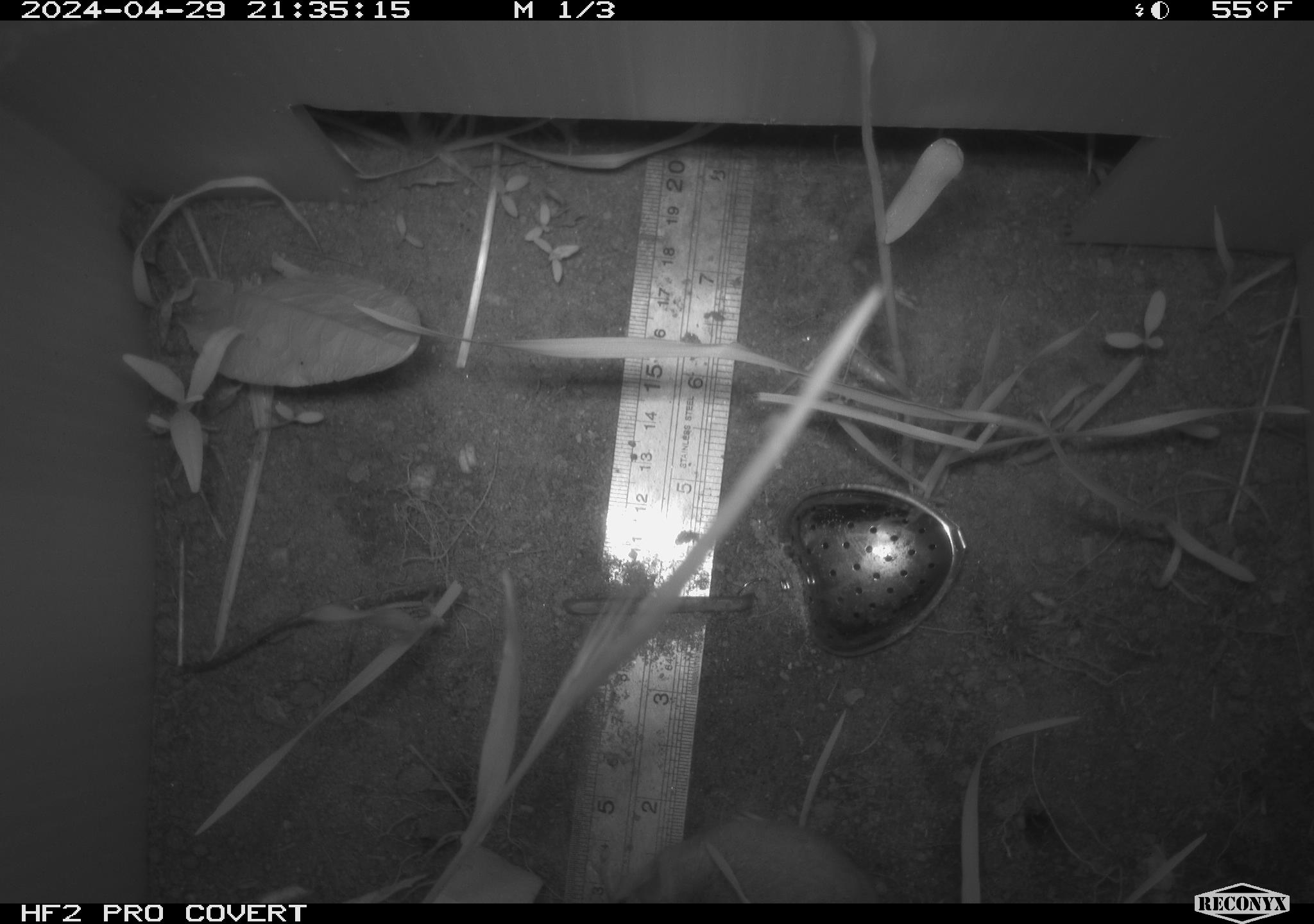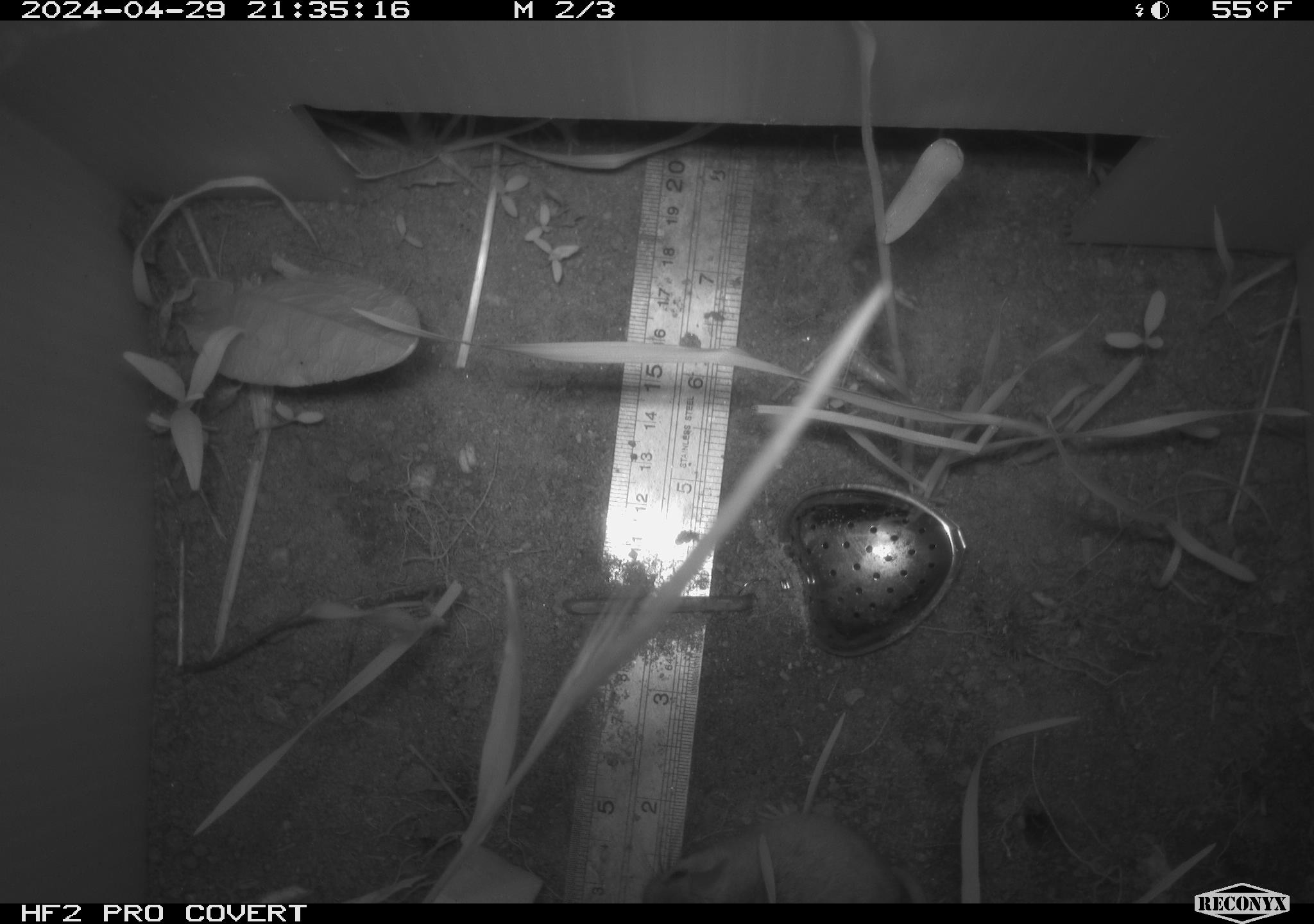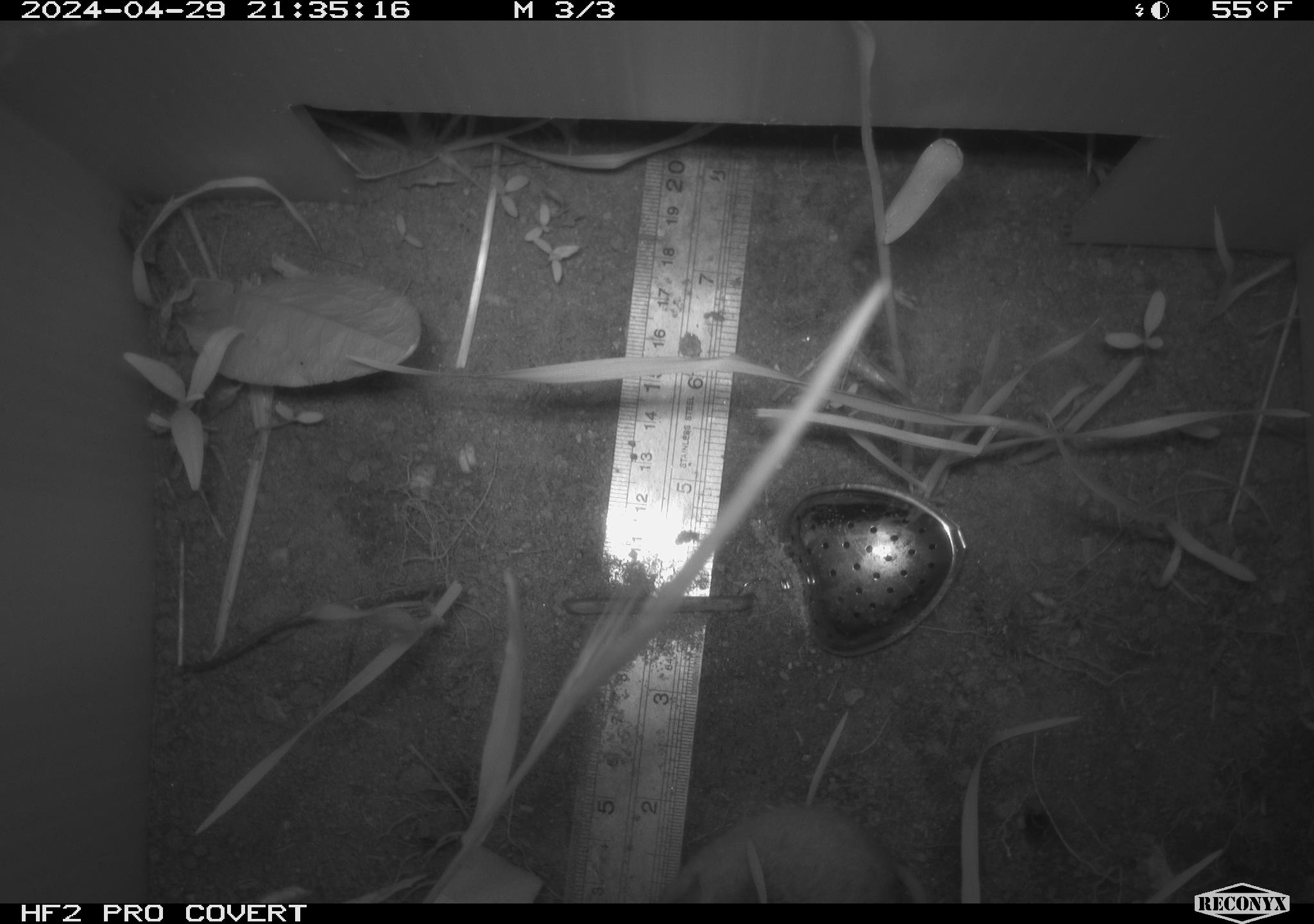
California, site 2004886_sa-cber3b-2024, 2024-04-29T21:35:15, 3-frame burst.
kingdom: Animalia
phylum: Chordata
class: Mammalia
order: Rodentia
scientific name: Rodentia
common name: mouse species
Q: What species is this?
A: Mouse species (Rodentia).